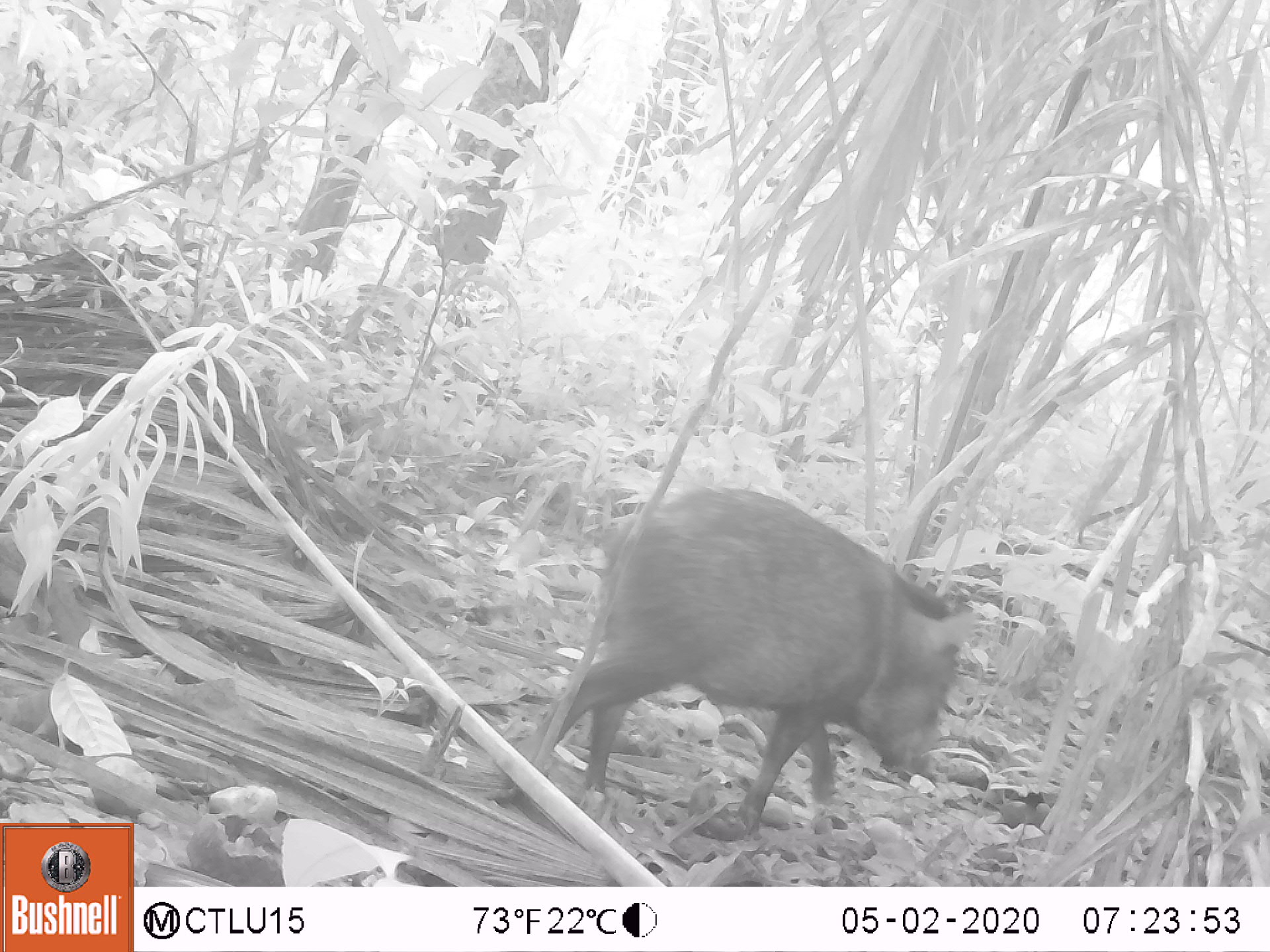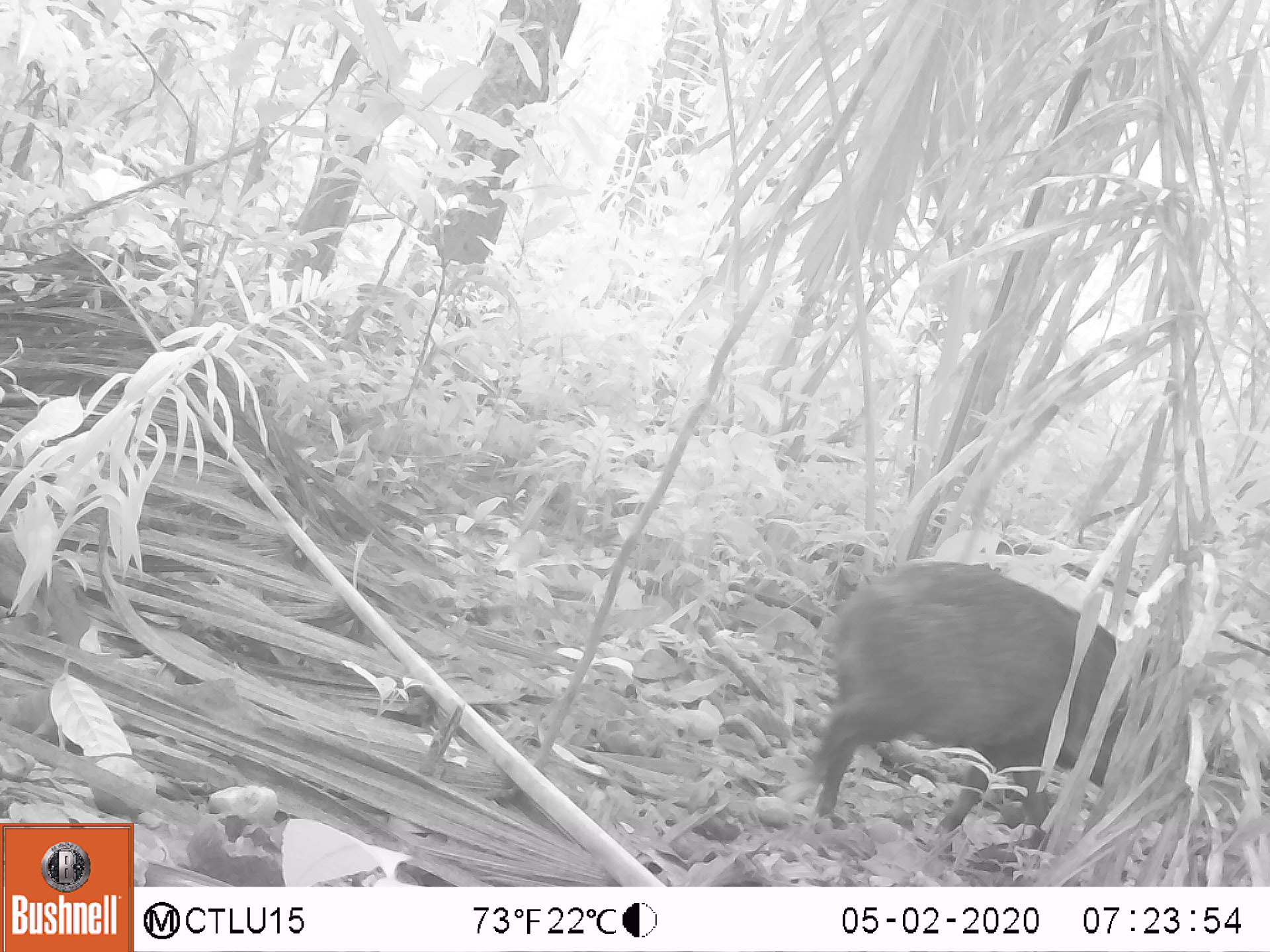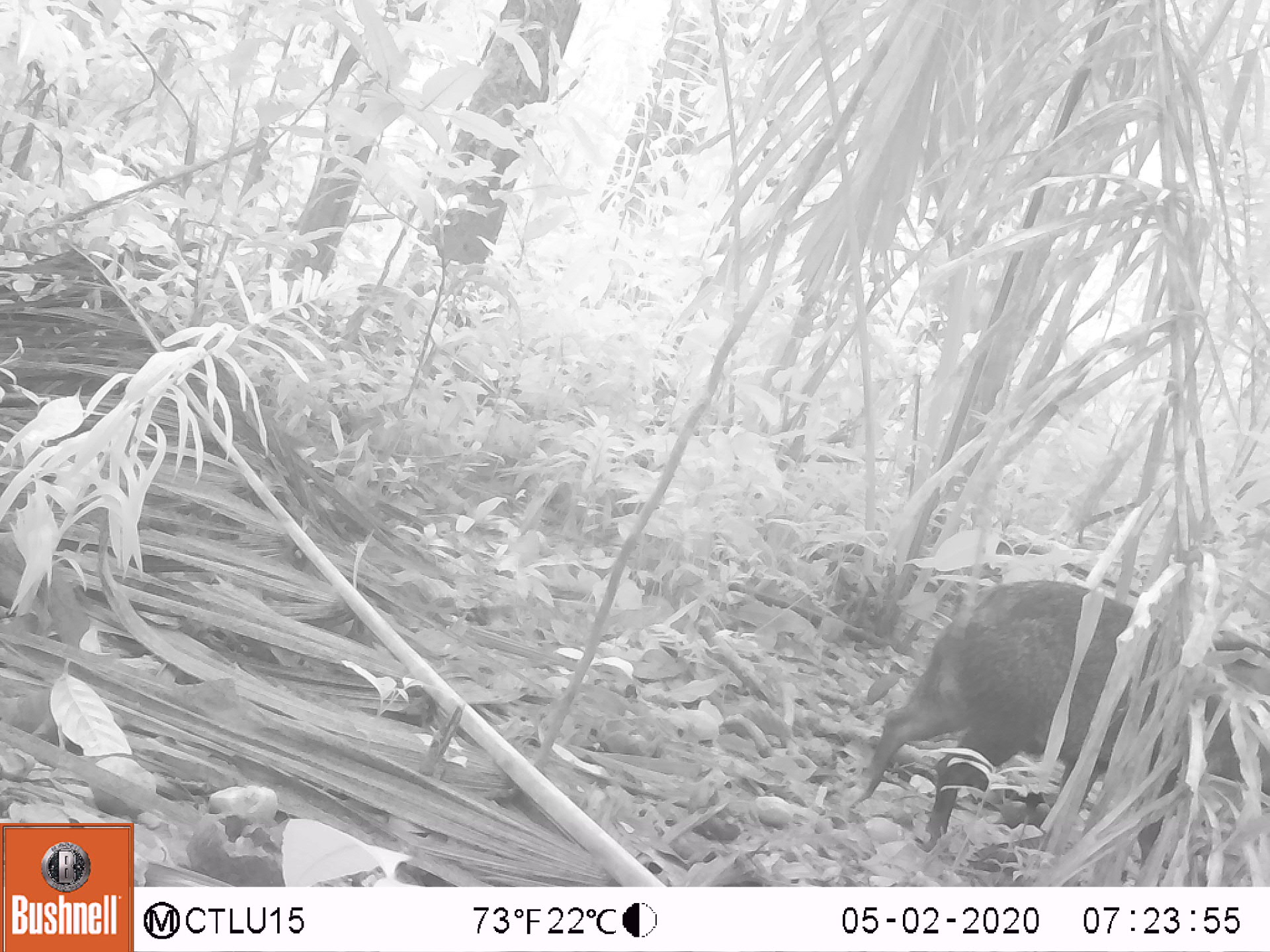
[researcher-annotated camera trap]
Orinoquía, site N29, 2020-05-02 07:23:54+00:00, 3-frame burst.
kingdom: Animalia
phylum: Chordata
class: Mammalia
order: Artiodactyla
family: Tayassuidae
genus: Pecari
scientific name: Pecari tajacu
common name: collared peccary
Collared peccary (Pecari tajacu).